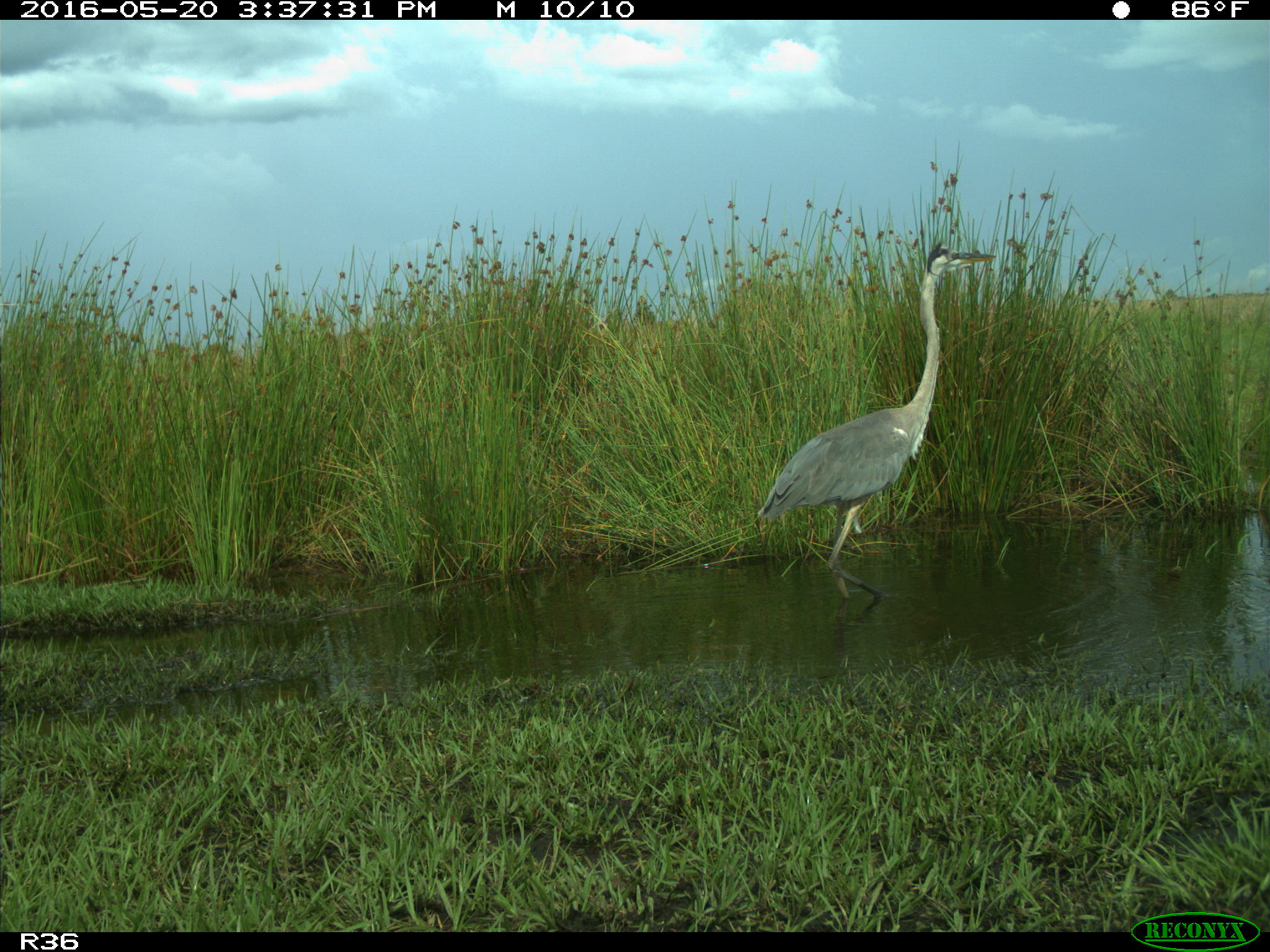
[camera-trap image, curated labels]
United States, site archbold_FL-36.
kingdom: Animalia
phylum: Chordata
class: Aves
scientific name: Aves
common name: birds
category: unidentified bird